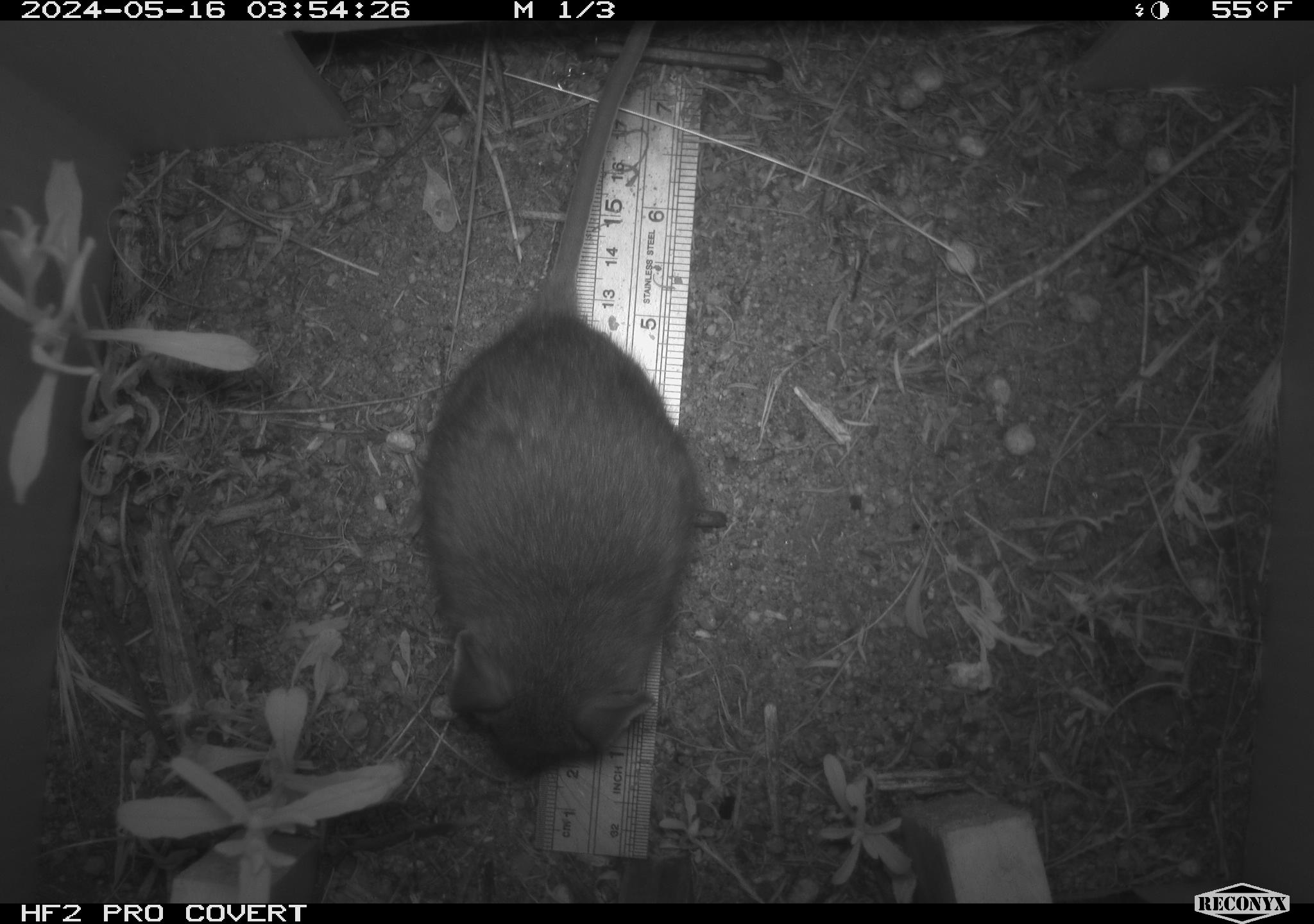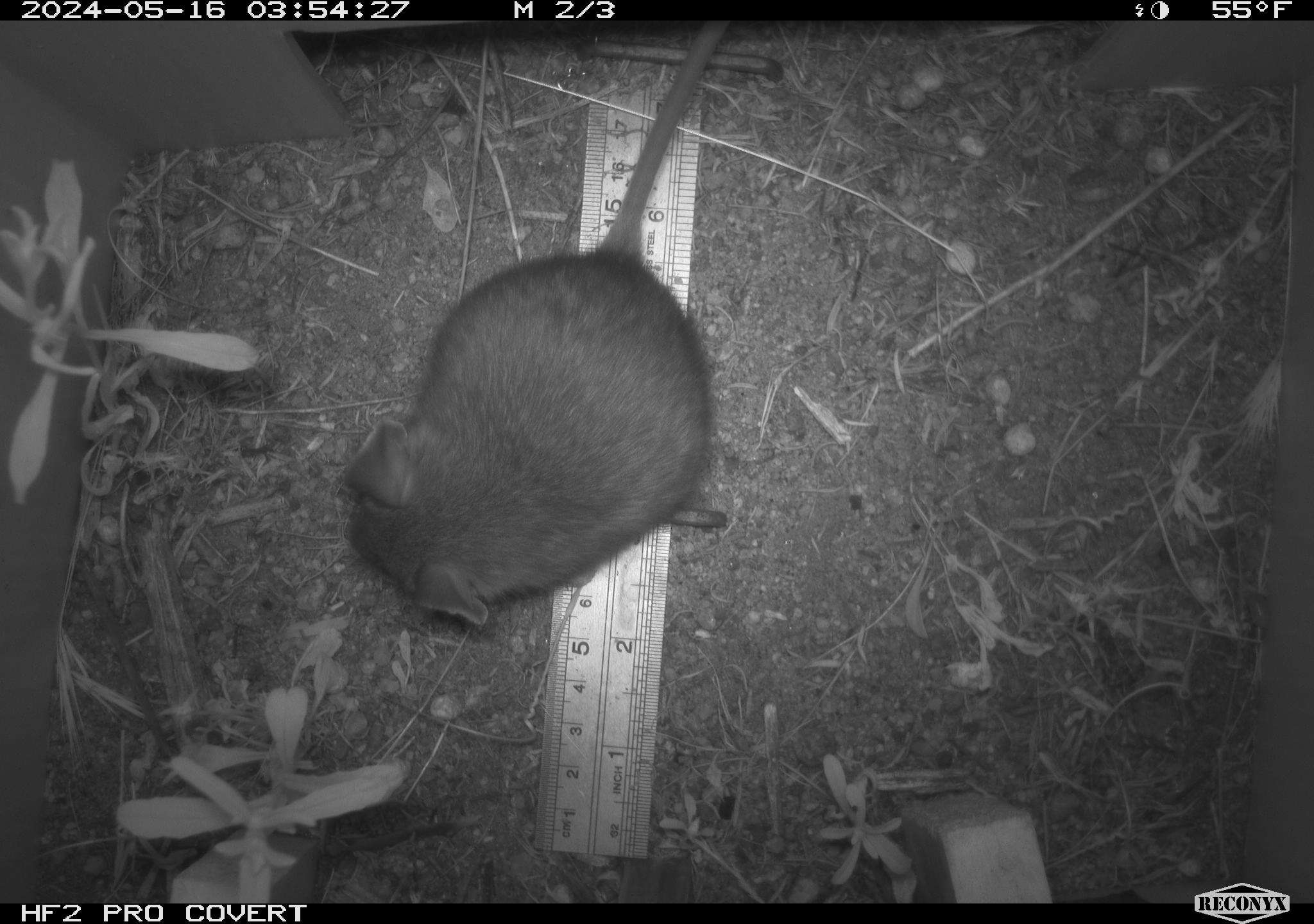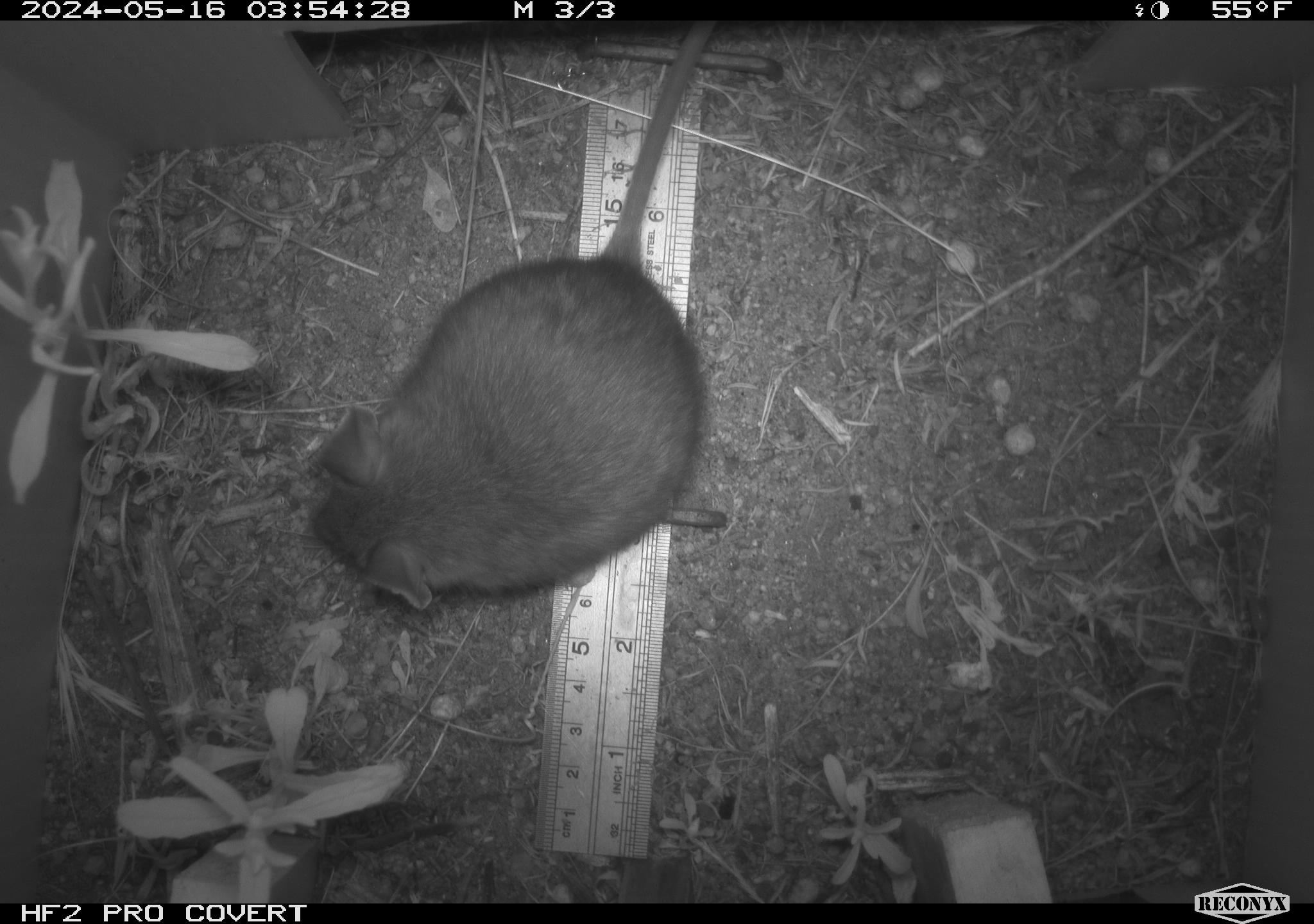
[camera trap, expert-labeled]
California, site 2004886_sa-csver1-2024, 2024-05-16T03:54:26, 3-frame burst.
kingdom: Animalia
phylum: Chordata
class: Mammalia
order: Rodentia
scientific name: Rodentia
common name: rodent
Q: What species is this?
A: Rodent (Rodentia).